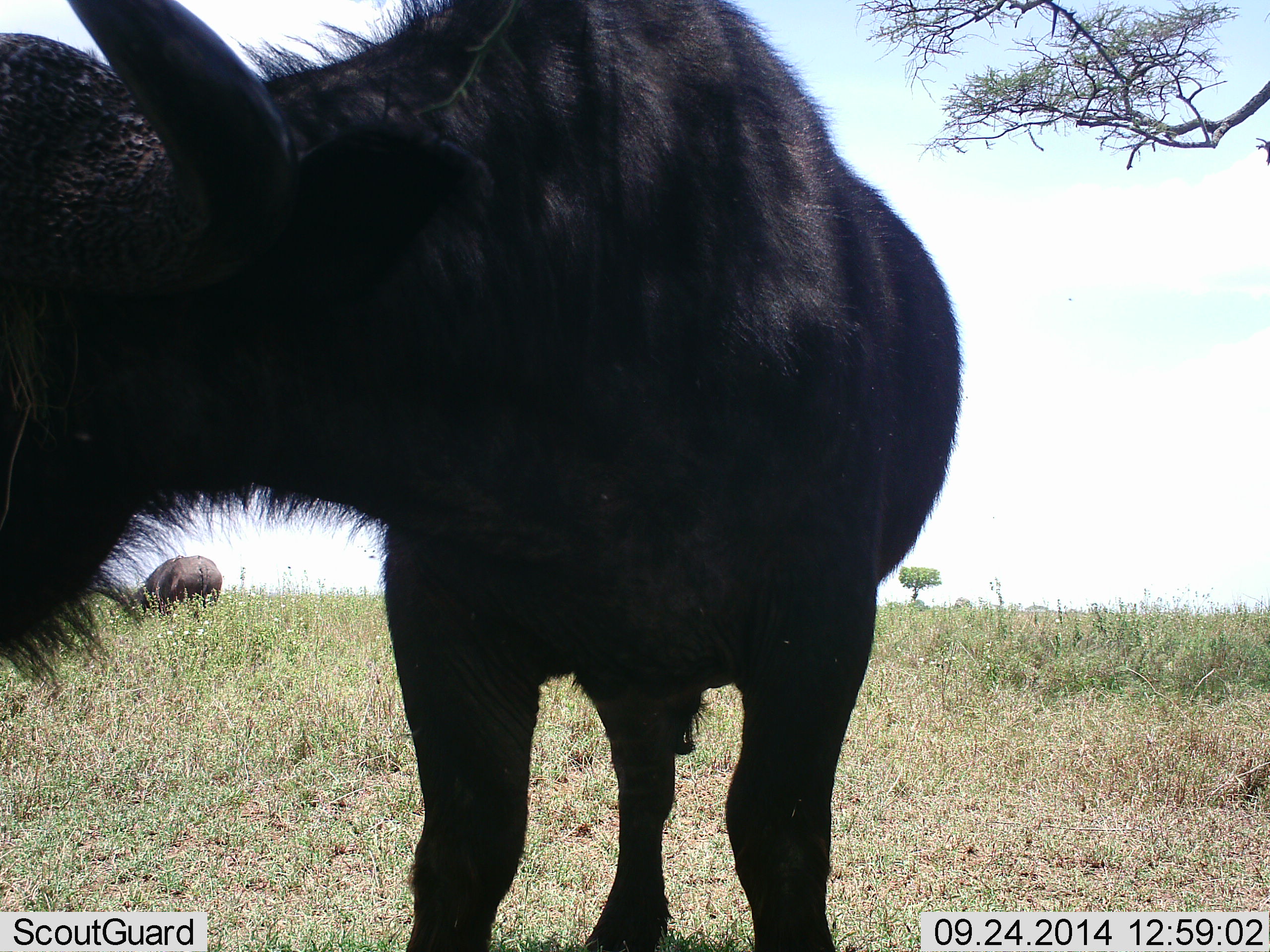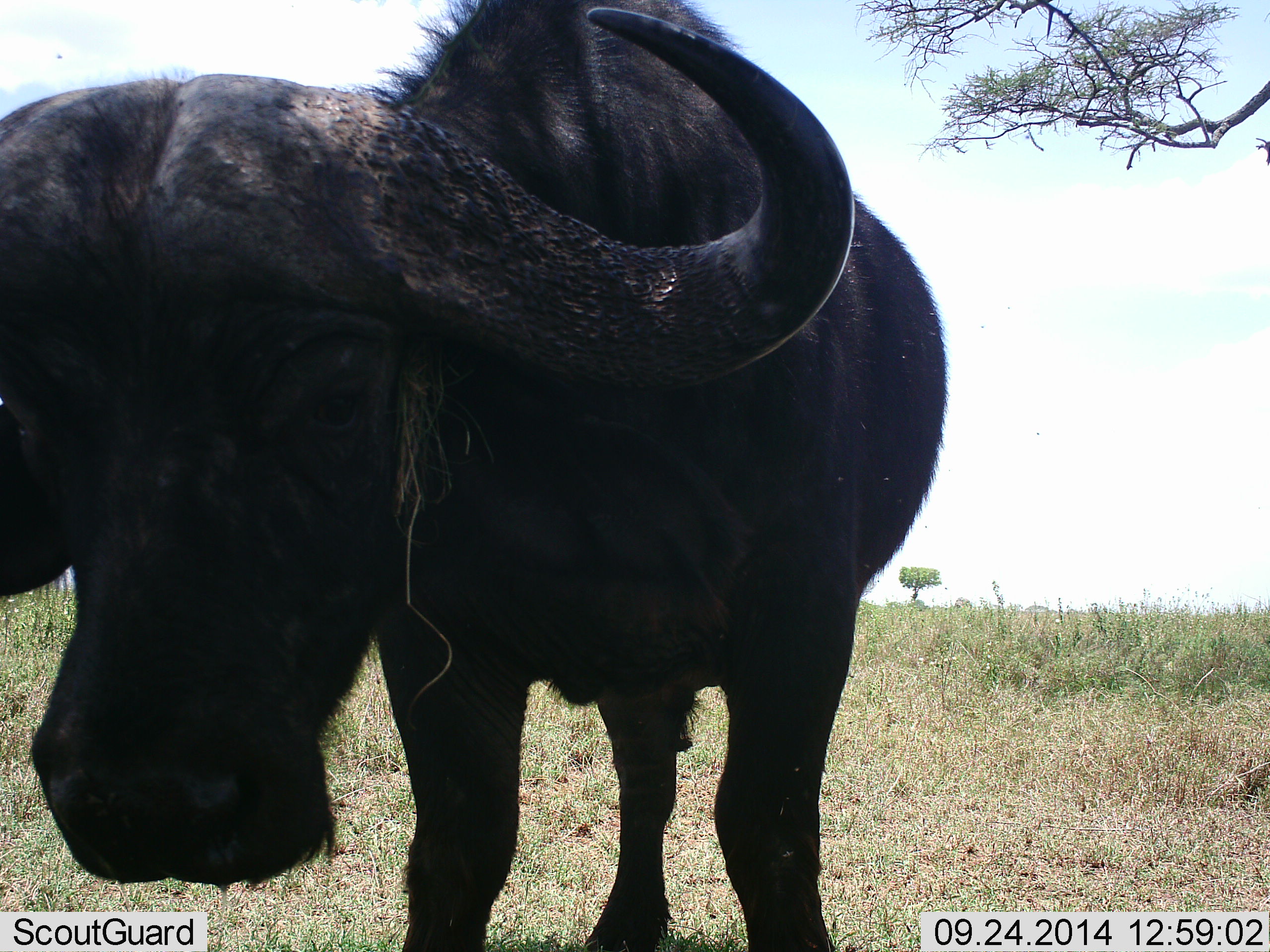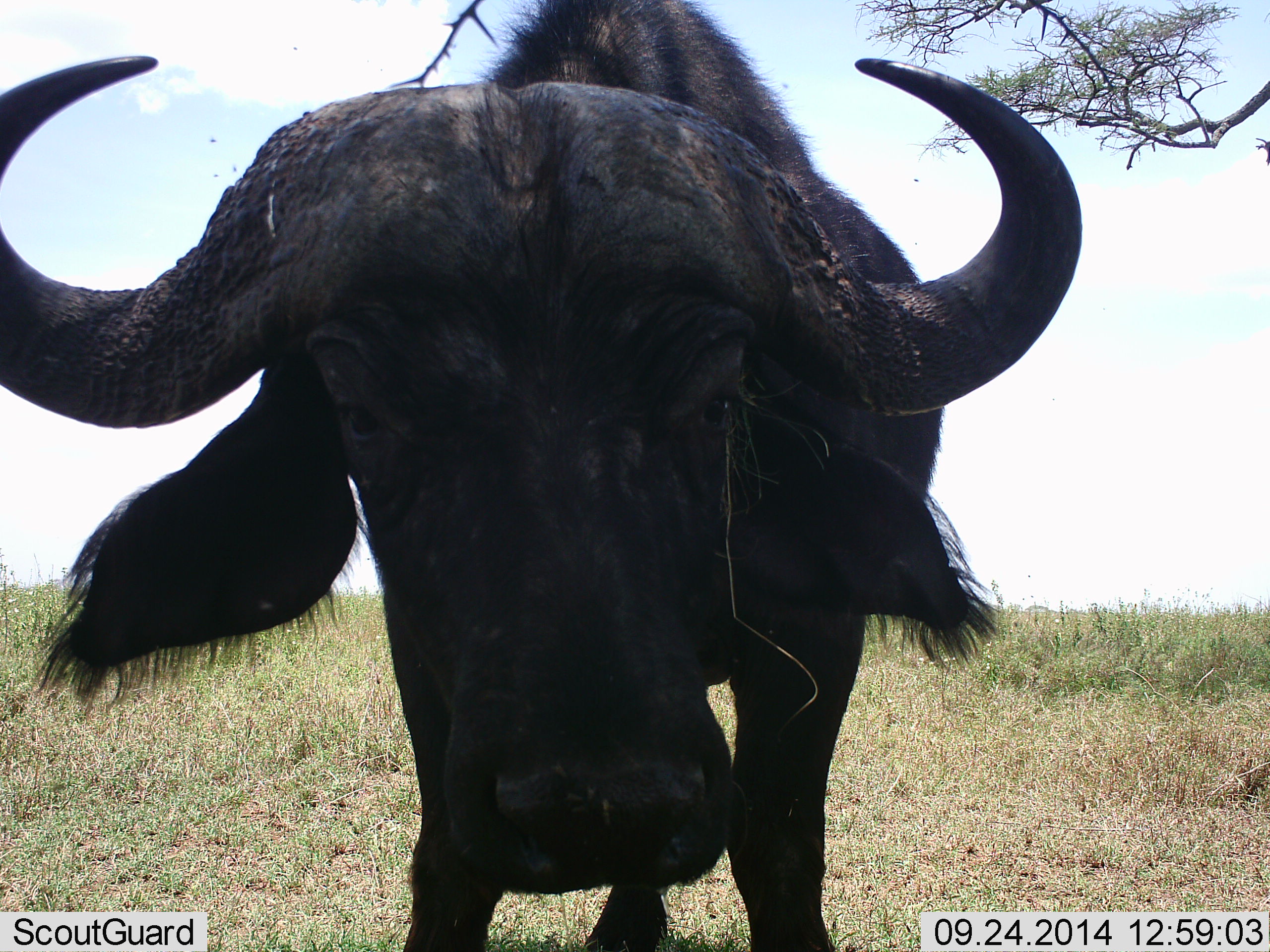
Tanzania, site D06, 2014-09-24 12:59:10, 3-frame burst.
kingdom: Animalia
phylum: Chordata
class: Mammalia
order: Artiodactyla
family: Bovidae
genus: Syncerus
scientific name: Syncerus caffer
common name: cape buffalo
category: buffalo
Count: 2.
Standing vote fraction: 80%.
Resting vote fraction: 0%.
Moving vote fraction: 0%.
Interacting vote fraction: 20%.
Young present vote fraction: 0%.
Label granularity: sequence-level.